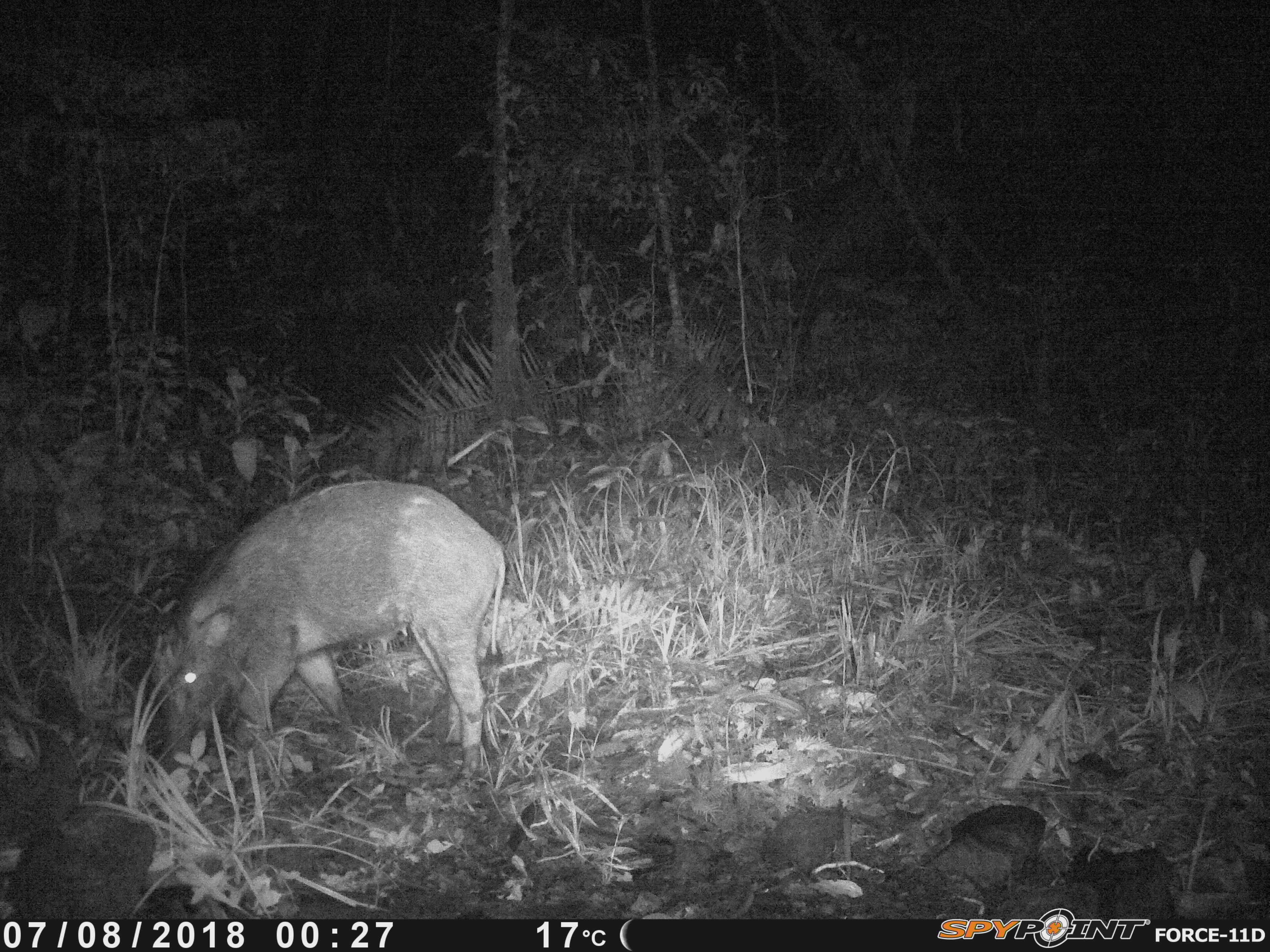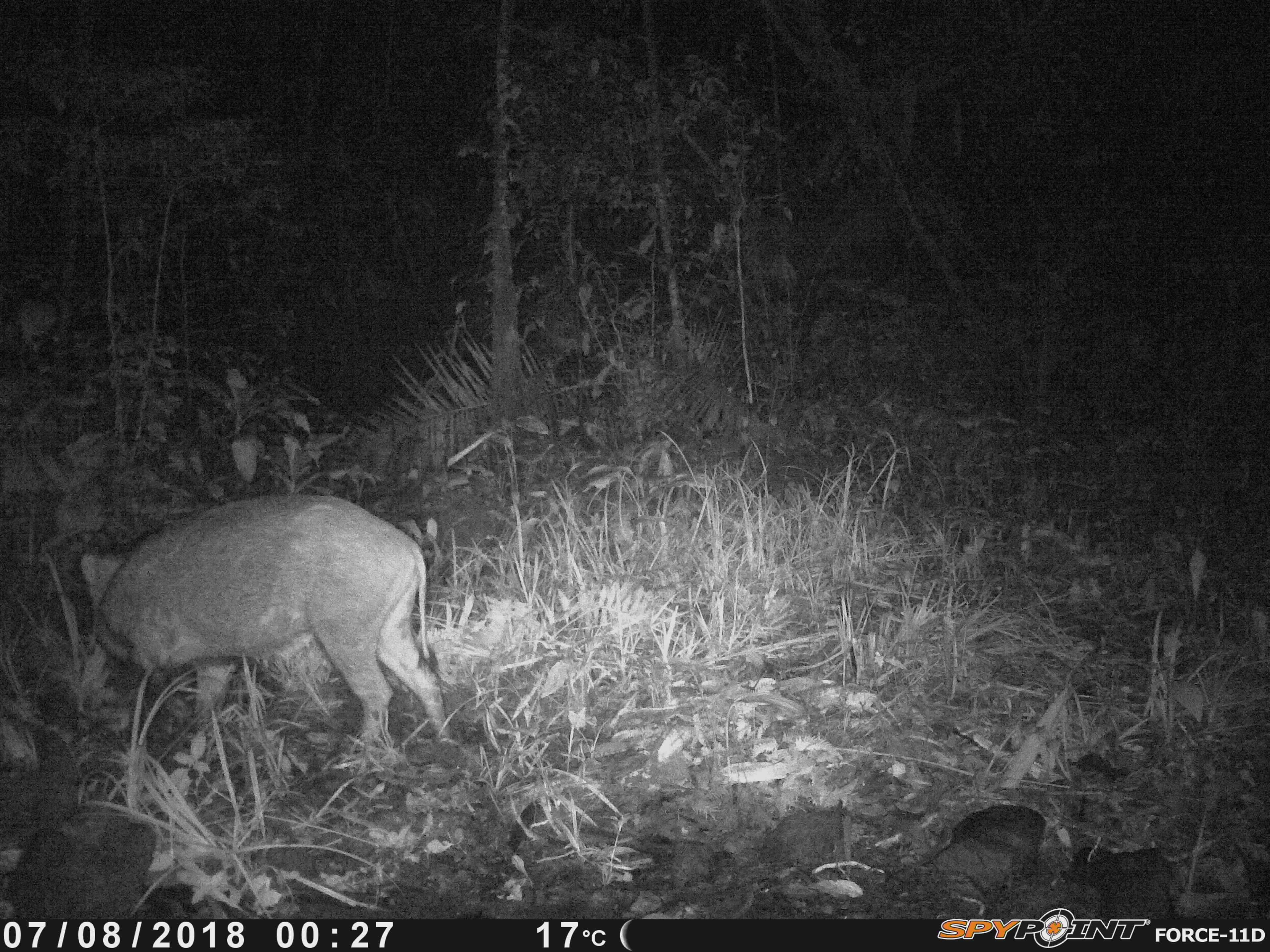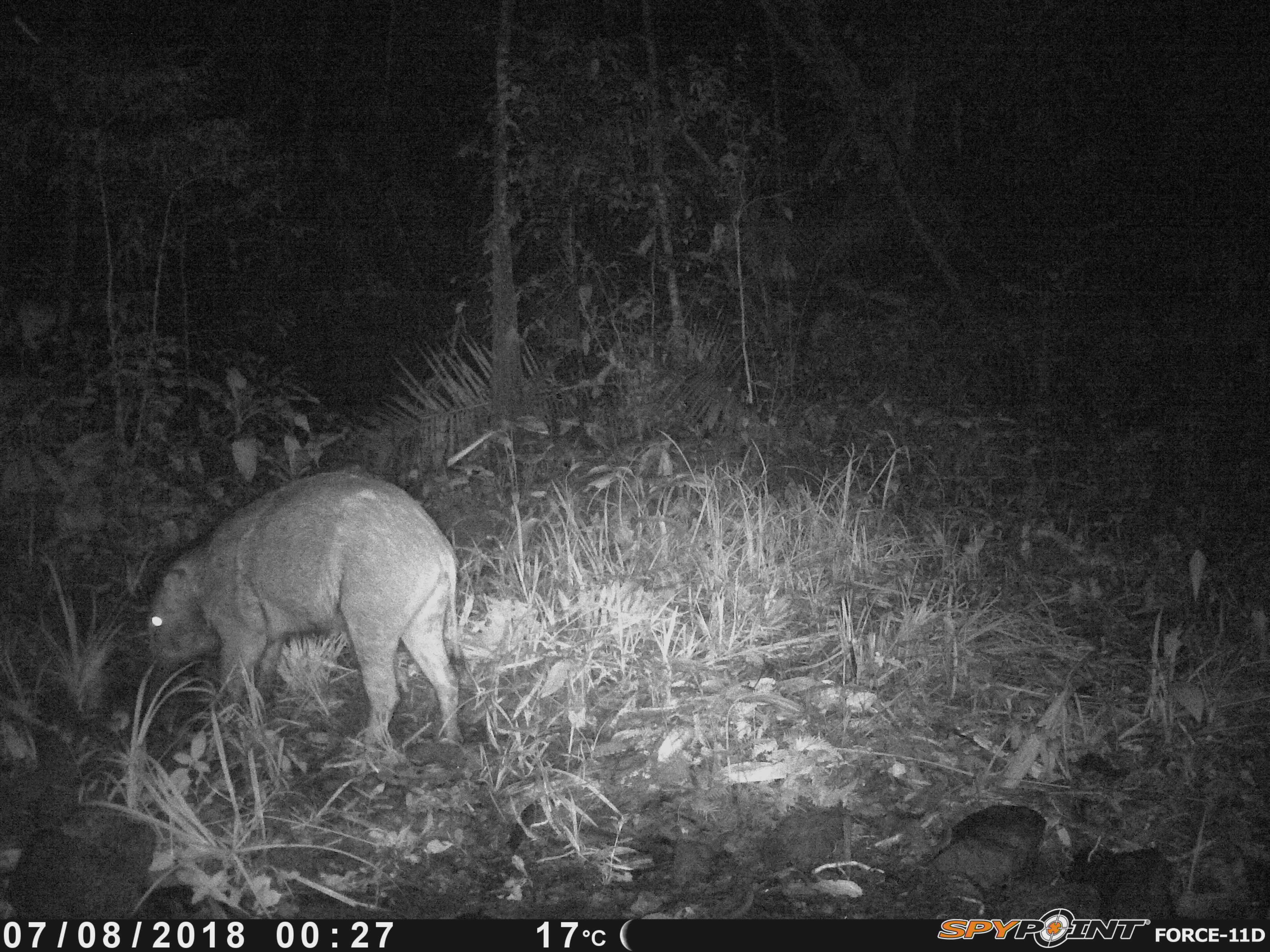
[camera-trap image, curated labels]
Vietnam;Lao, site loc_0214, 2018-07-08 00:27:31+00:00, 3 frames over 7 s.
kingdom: Animalia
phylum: Chordata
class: Mammalia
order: Artiodactyla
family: Suidae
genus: Sus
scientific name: Sus scrofa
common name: eurasian wild pig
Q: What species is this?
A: Eurasian wild pig (Sus scrofa).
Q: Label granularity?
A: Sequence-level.